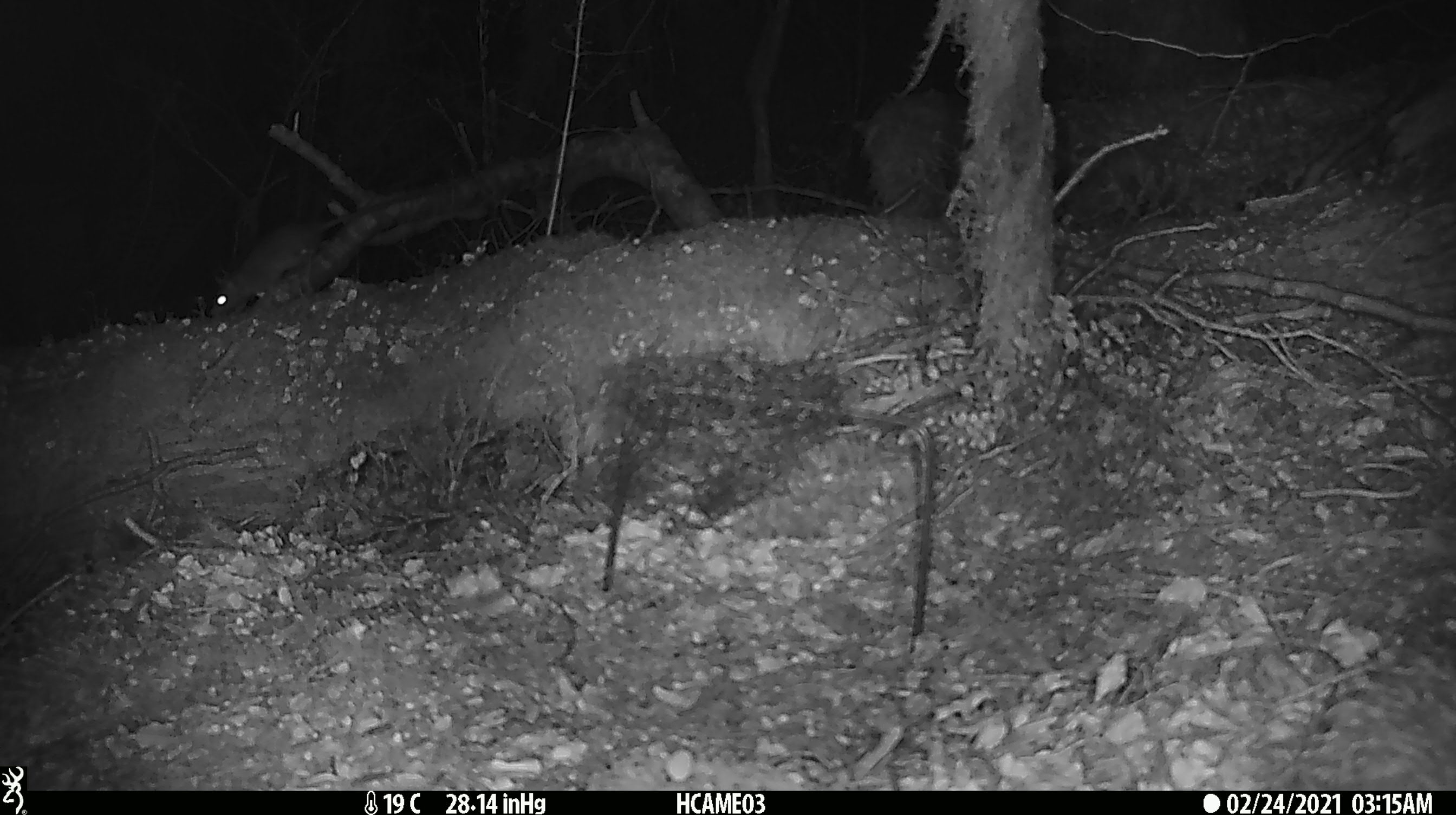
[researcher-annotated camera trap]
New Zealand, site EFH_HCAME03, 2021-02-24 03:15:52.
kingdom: Animalia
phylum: Chordata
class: Mammalia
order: Rodentia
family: Muridae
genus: Rattus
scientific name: Rattus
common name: rat